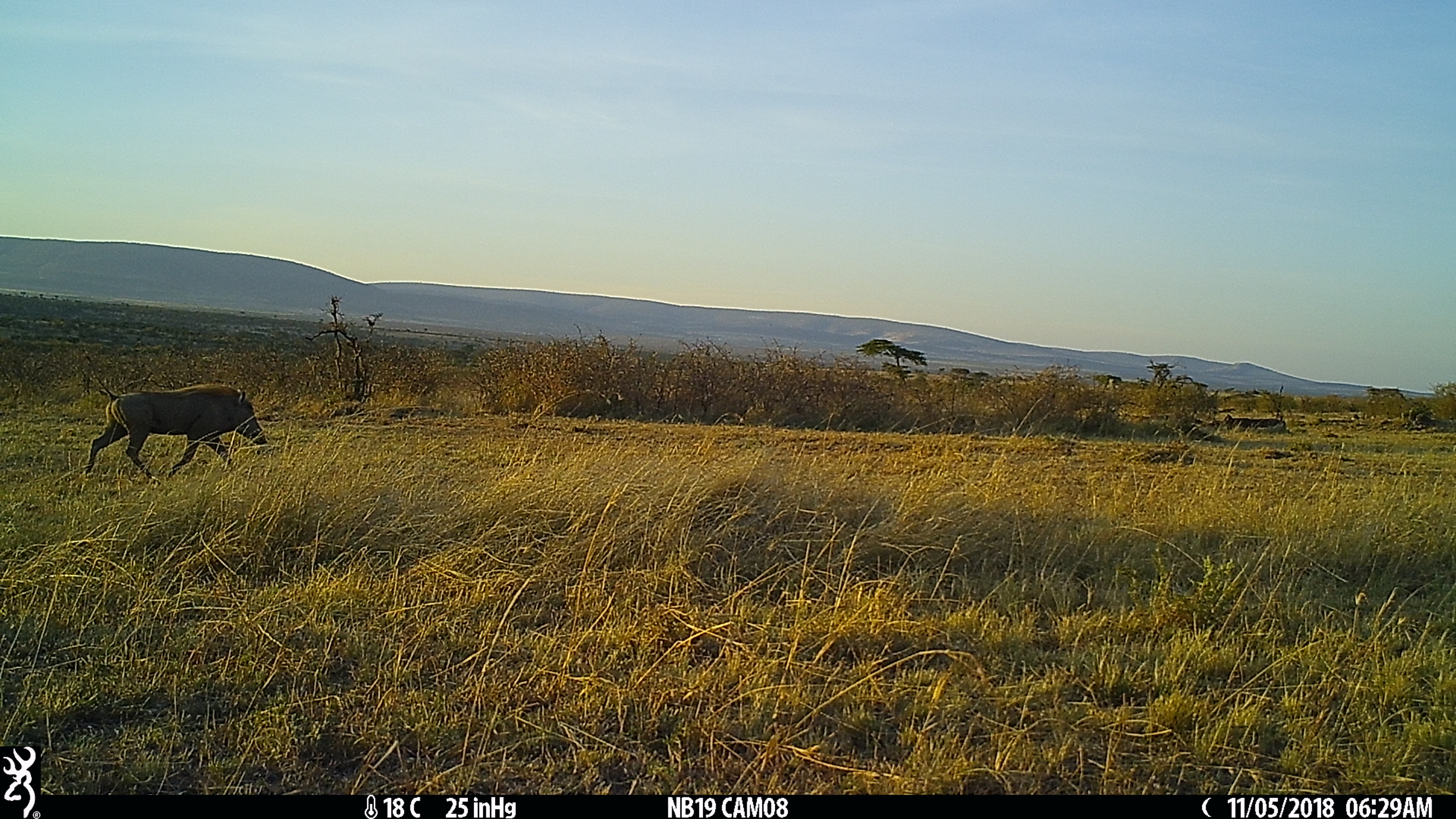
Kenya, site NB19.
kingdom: Animalia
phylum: Chordata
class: Mammalia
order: Artiodactyla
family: Suidae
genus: Phacochoerus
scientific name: Phacochoerus africanus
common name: common warthog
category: warthog